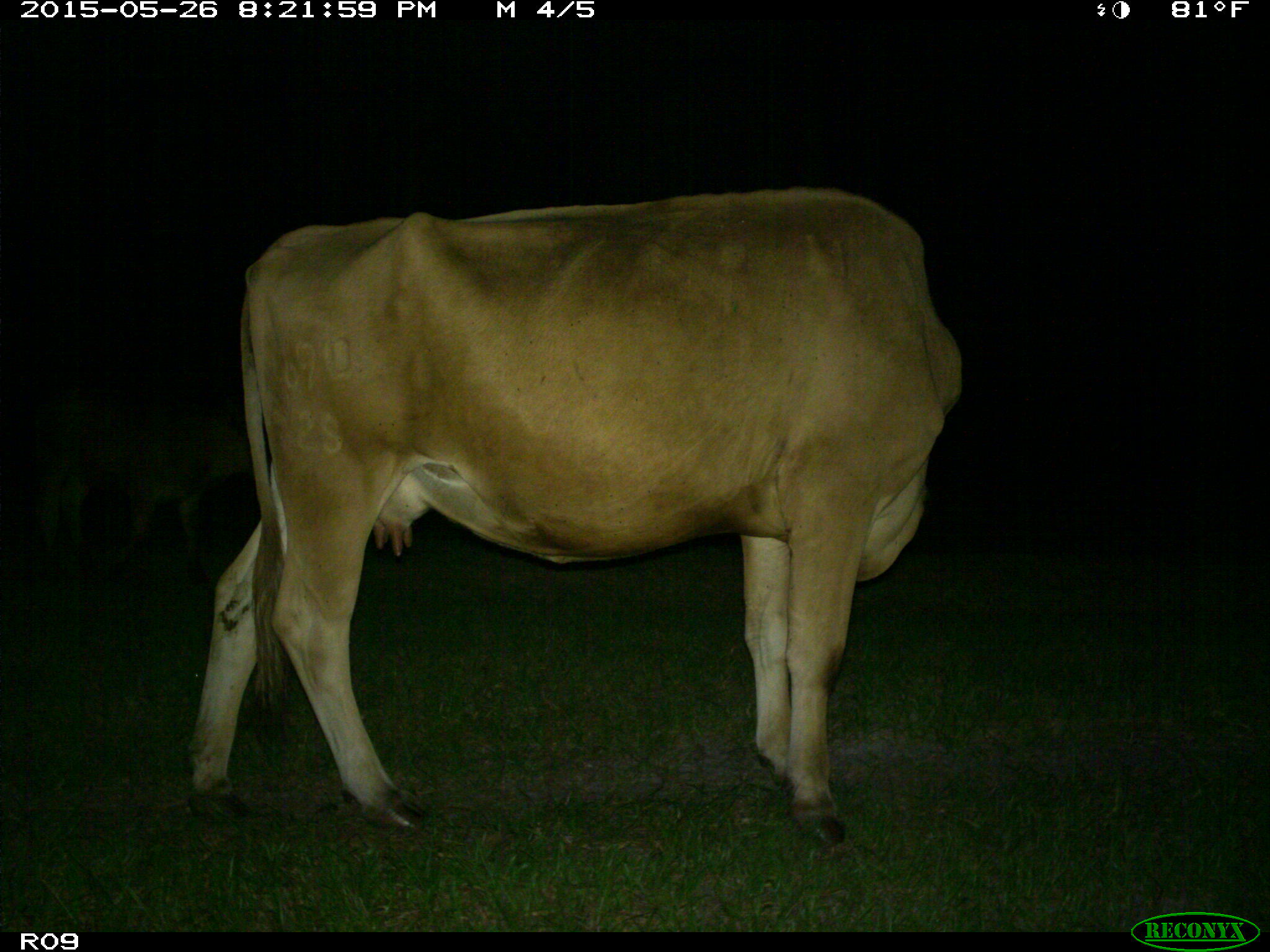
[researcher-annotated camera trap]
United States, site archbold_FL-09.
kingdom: Animalia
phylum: Chordata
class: Mammalia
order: Artiodactyla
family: Bovidae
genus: Bos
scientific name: Bos taurus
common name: domestic cow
Bos taurus (domestic cow).